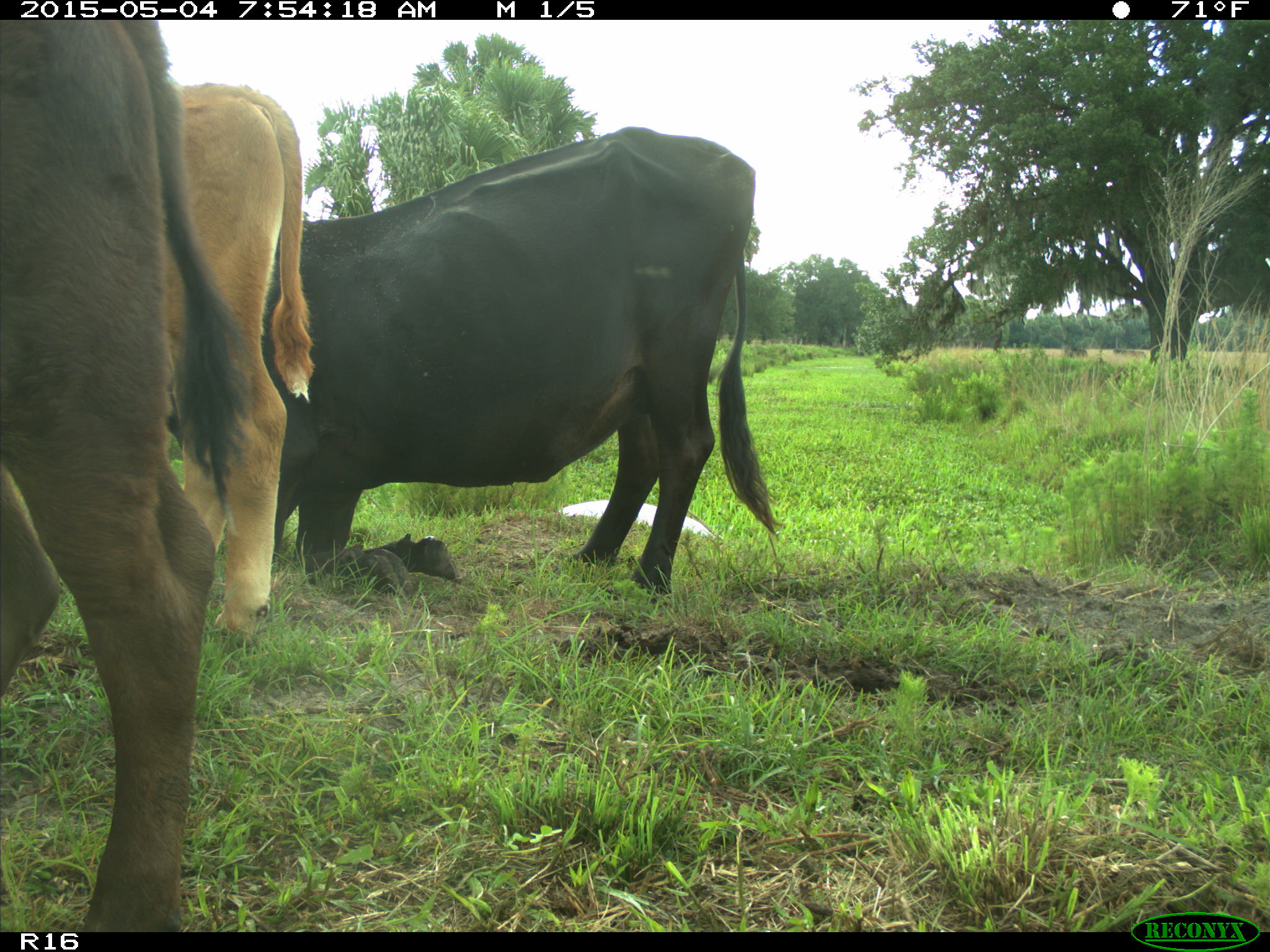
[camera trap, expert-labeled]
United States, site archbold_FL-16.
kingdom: Animalia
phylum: Chordata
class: Mammalia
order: Artiodactyla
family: Bovidae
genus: Bos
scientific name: Bos taurus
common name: domestic cow